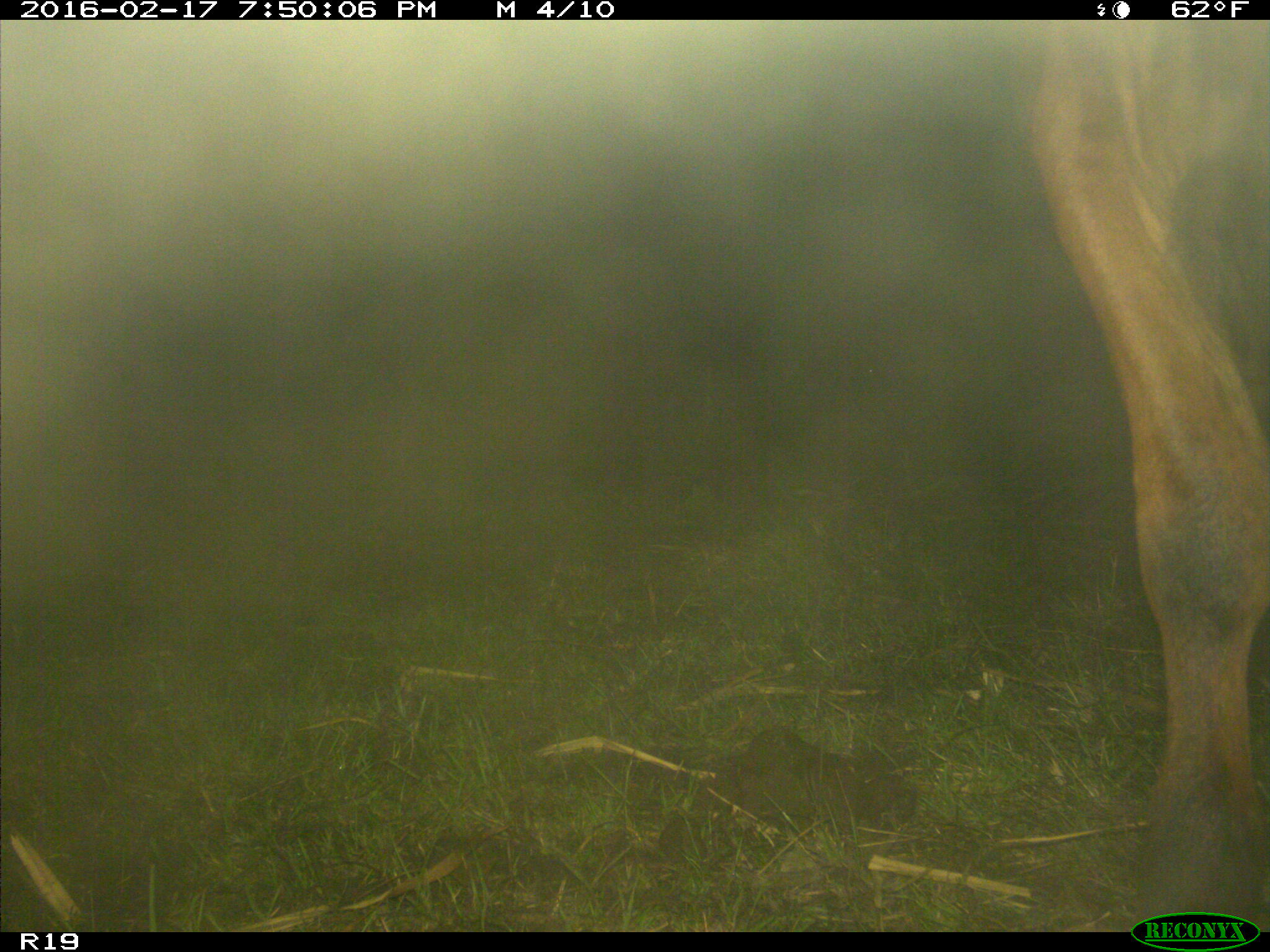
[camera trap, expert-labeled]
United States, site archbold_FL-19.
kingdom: Animalia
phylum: Chordata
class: Mammalia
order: Artiodactyla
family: Bovidae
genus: Bos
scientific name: Bos taurus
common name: domestic cow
Bos taurus (domestic cow).